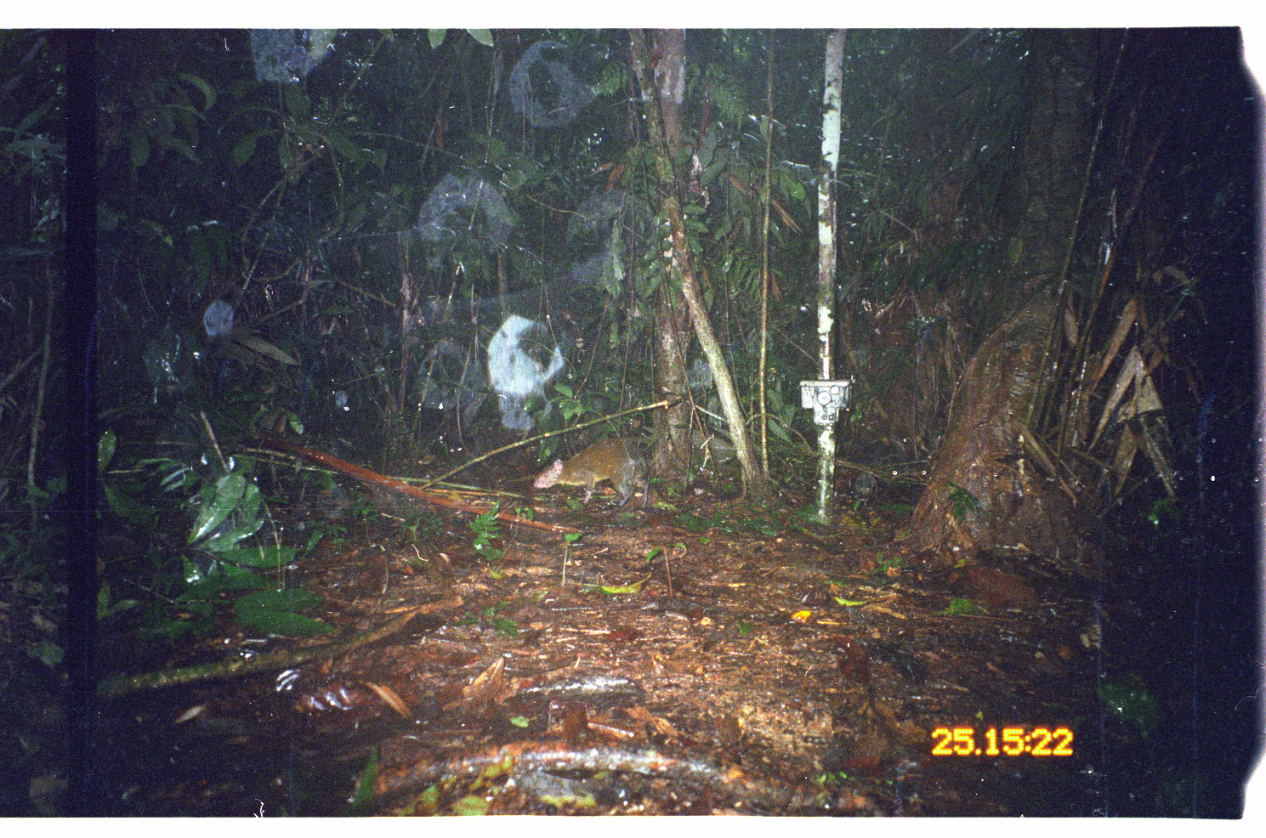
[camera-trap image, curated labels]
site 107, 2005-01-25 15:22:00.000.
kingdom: Animalia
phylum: Chordata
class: Mammalia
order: Rodentia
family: Dasyproctidae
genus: Dasyprocta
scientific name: Dasyprocta punctata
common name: central american agouti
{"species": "Dasyprocta punctata (central american agouti)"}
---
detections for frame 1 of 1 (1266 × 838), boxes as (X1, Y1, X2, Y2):
dasyprocta punctata: (531, 429, 654, 509)